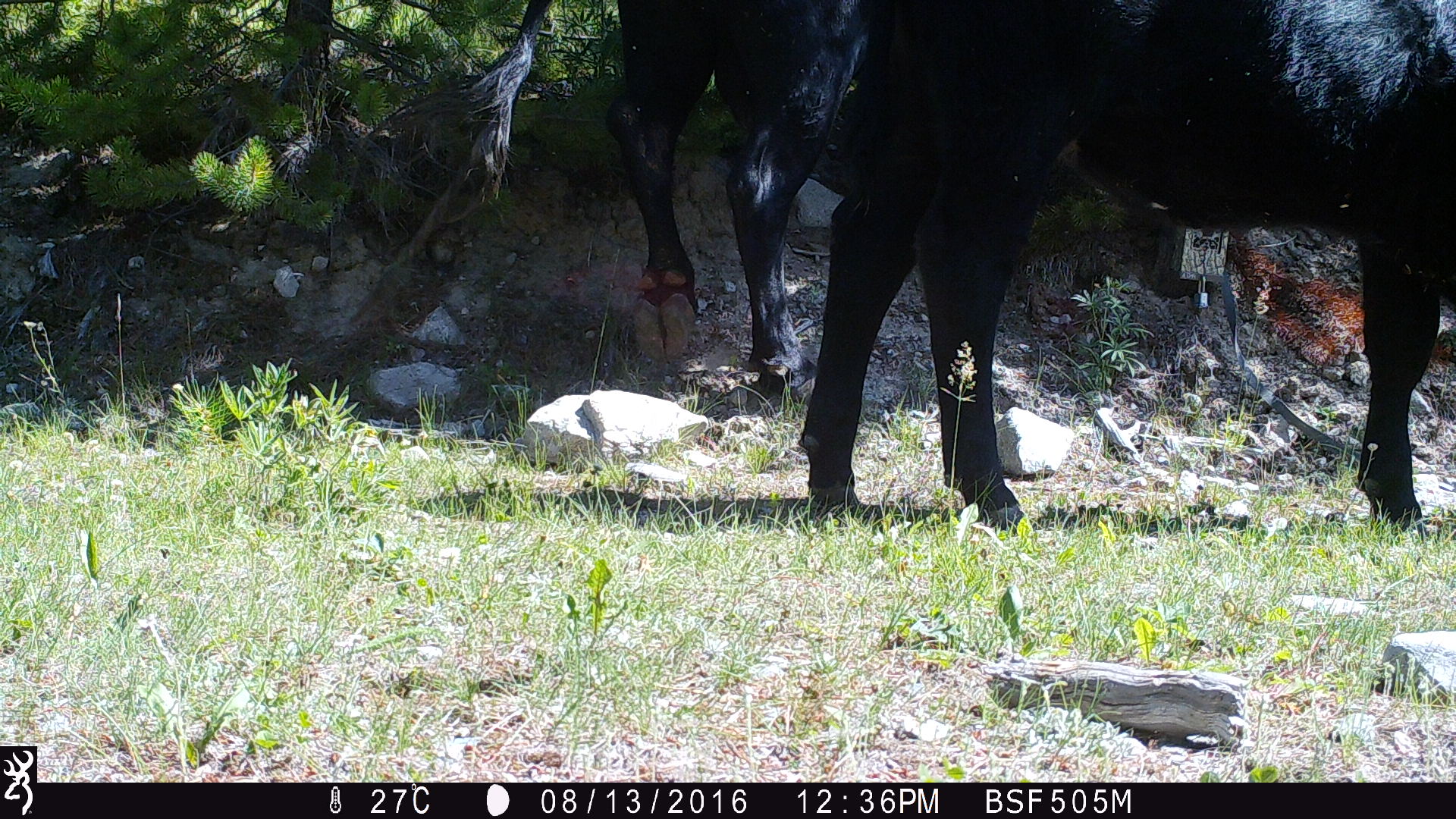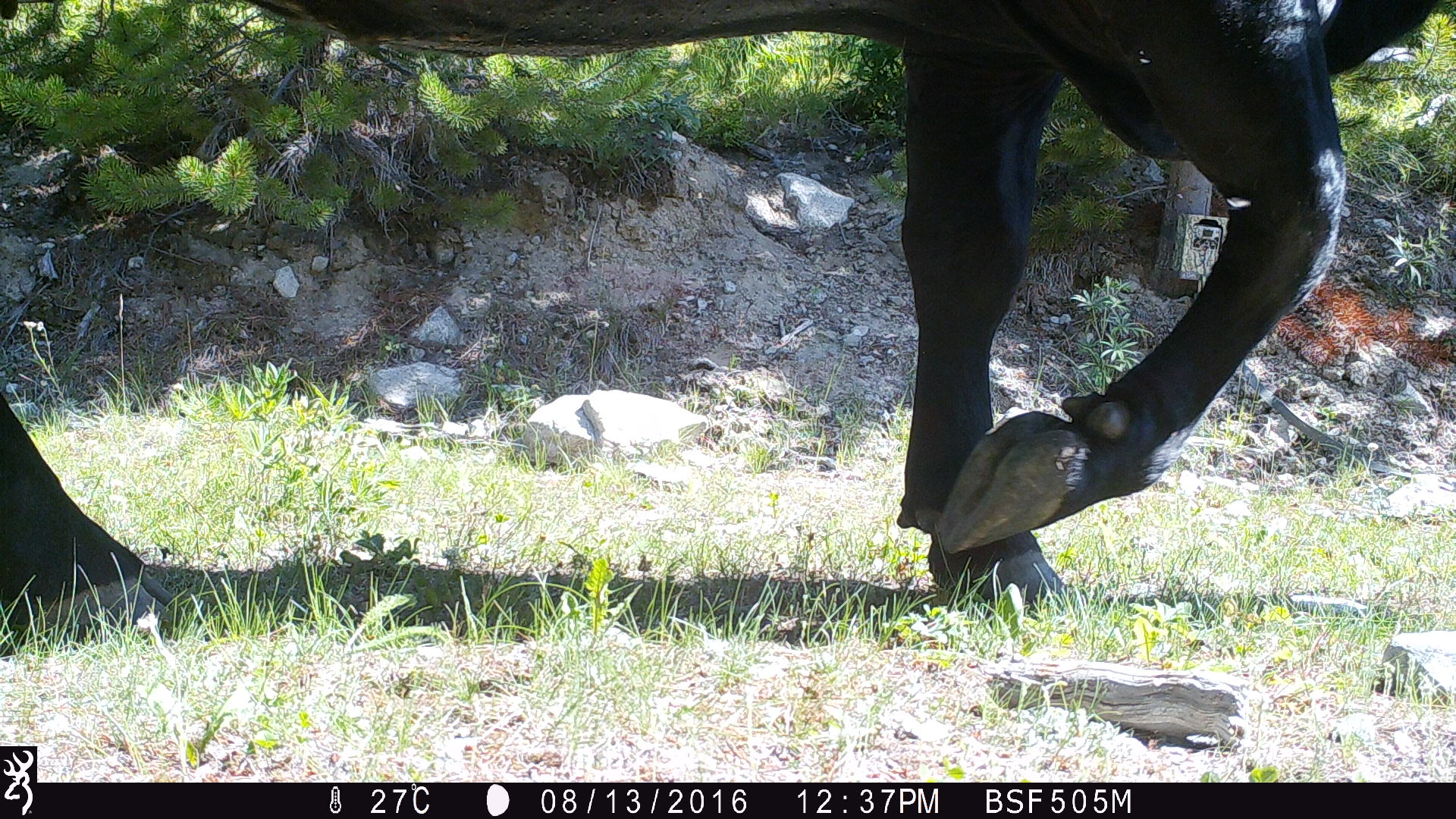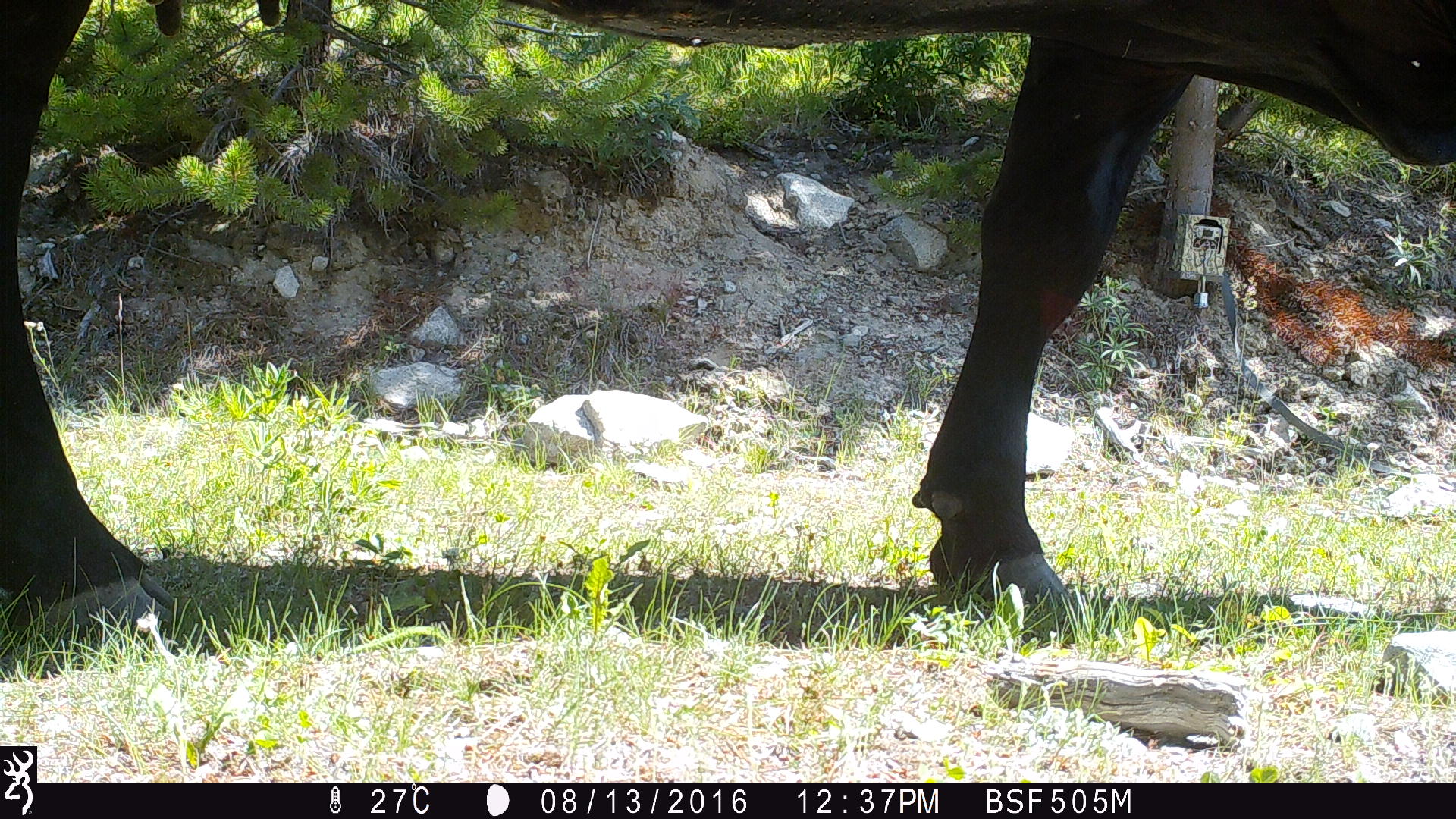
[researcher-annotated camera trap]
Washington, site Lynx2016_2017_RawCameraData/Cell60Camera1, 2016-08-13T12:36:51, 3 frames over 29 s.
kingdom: Animalia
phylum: Chordata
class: Mammalia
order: Artiodactyla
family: Bovidae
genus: Bos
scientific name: Bos taurus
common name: domestic cattle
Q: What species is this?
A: Domestic cattle (Bos taurus).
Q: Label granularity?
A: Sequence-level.